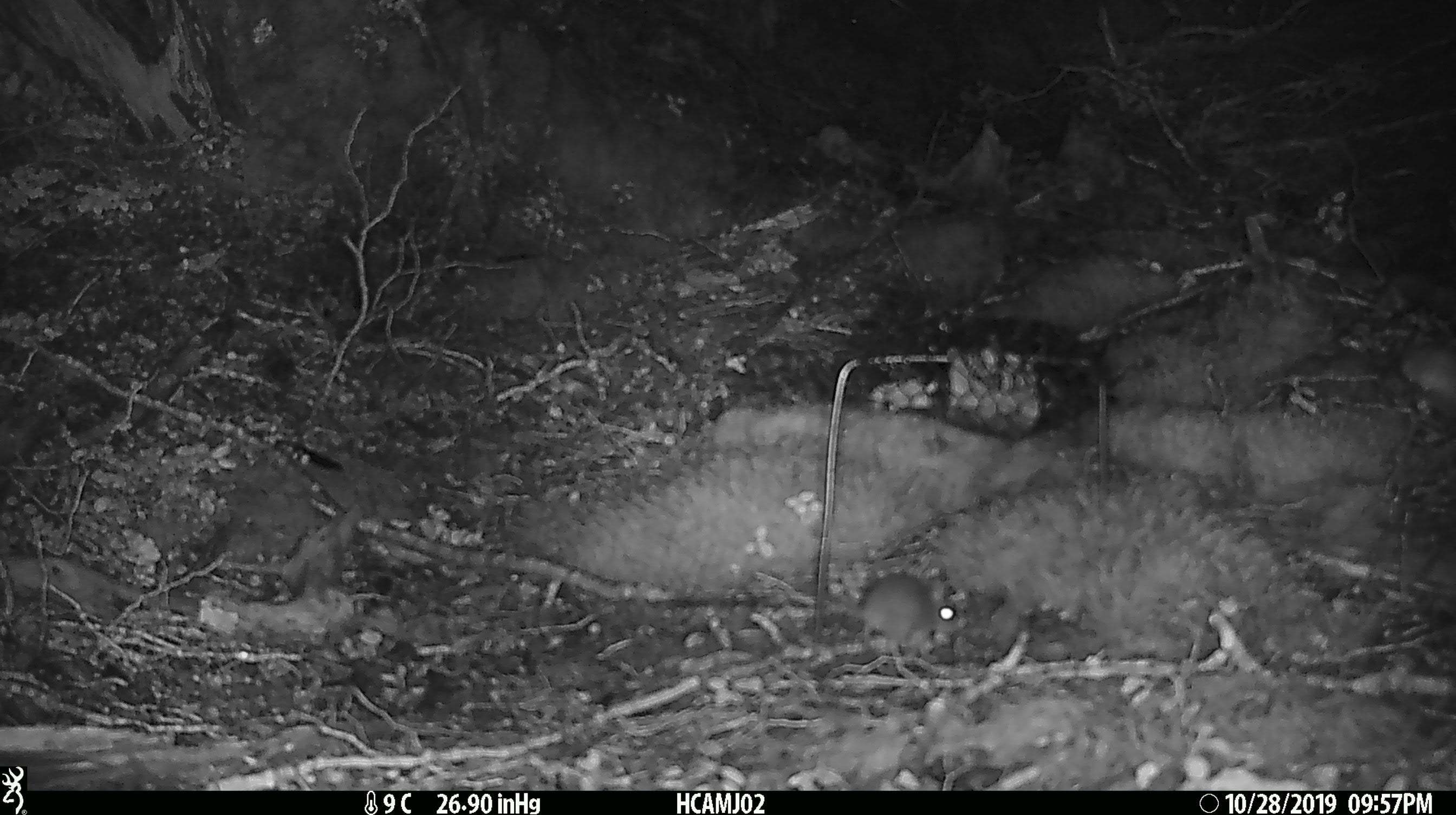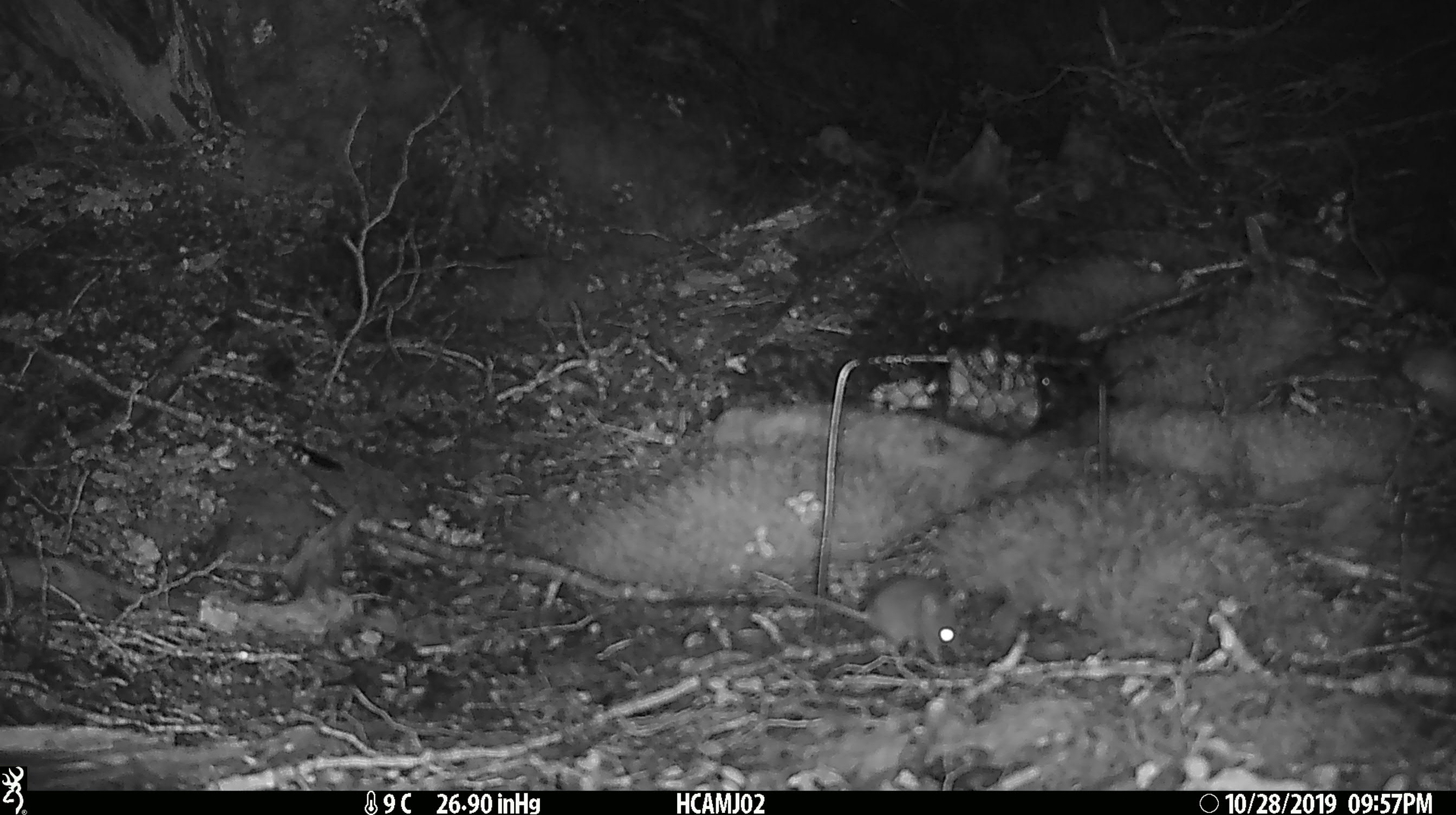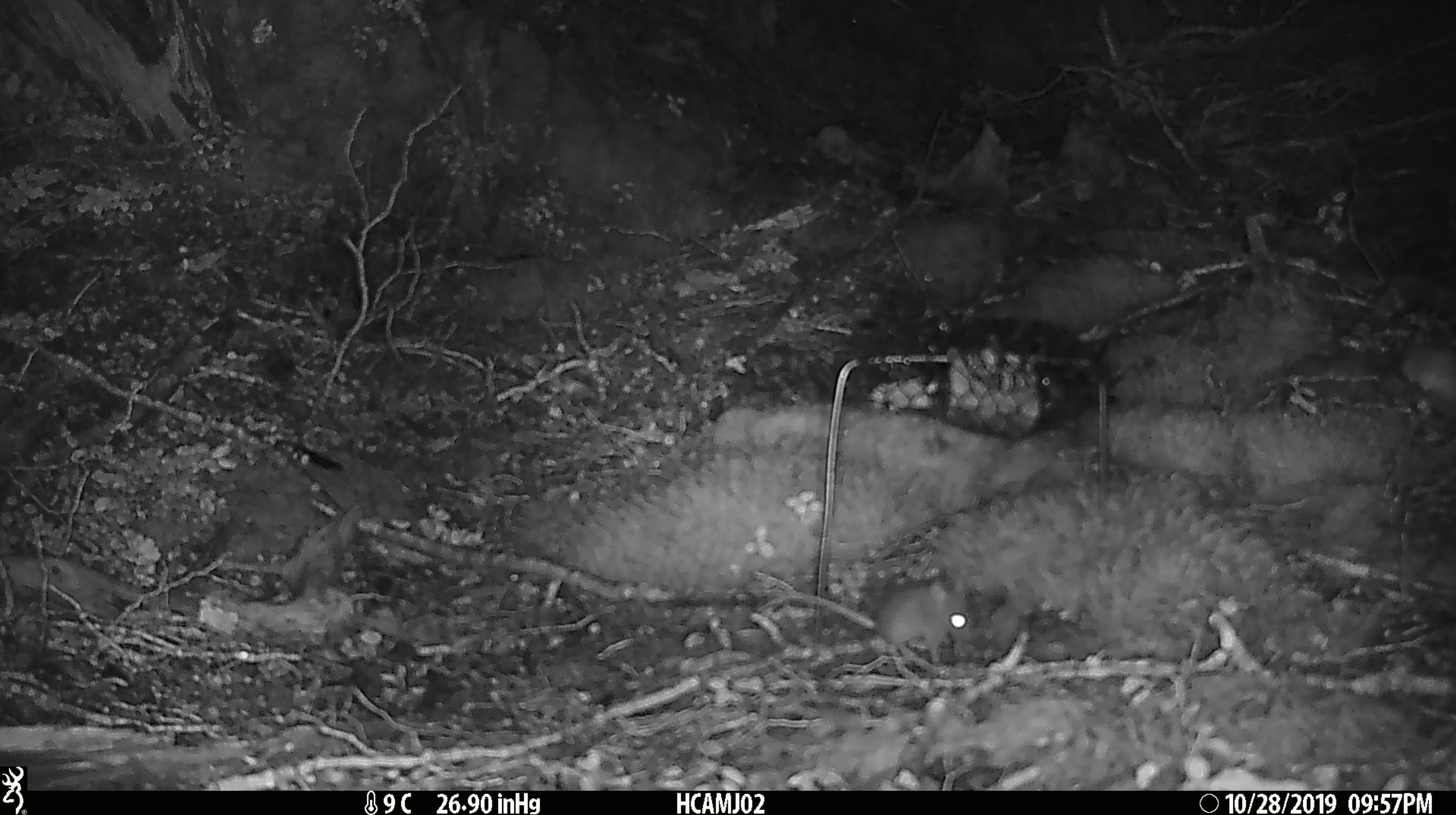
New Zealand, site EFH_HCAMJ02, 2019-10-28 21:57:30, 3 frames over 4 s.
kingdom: Animalia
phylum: Chordata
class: Mammalia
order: Rodentia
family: Muridae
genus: Mus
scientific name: Mus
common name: mouse